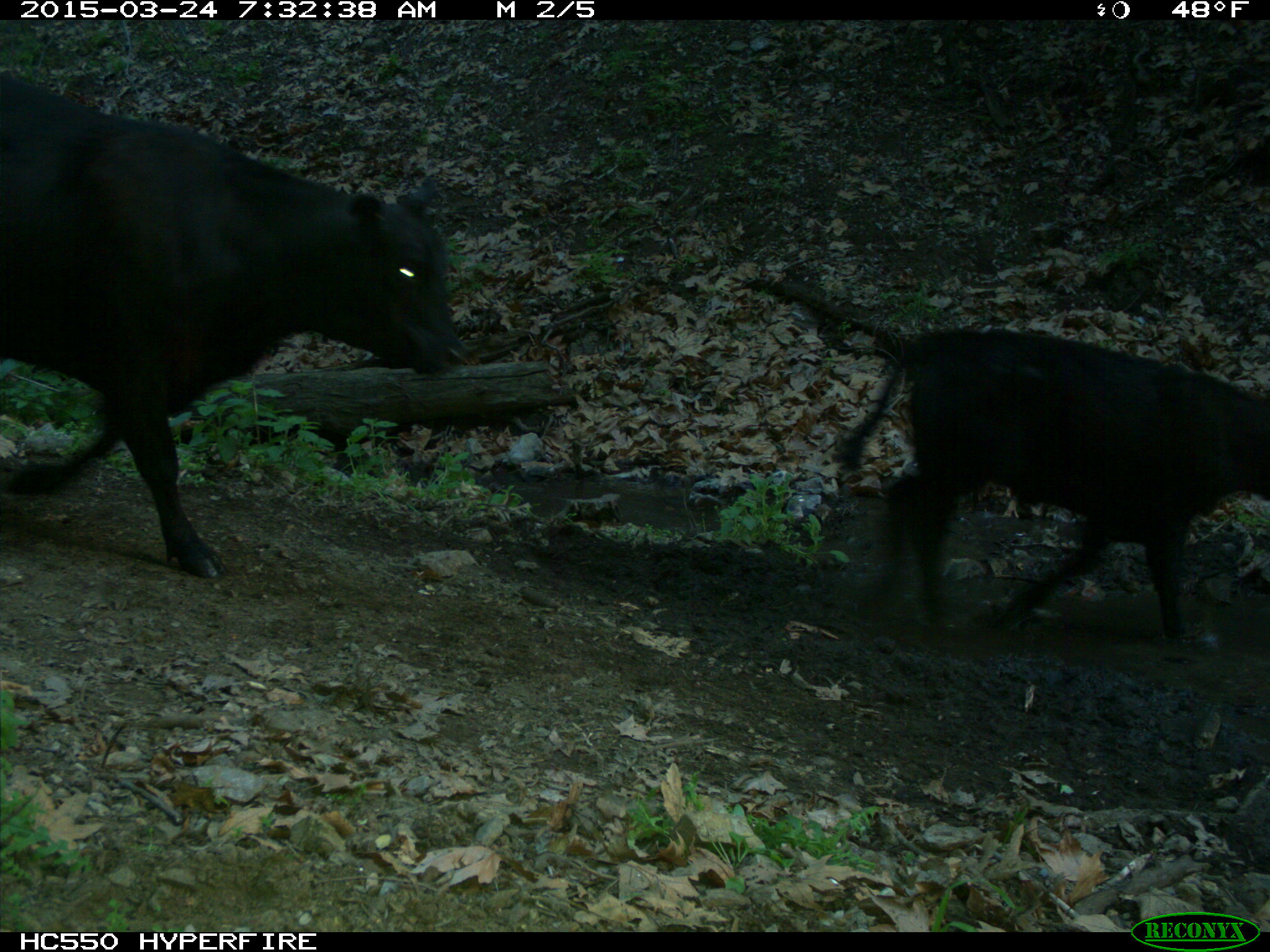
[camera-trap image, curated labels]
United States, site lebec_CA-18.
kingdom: Animalia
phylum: Chordata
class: Mammalia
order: Artiodactyla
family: Bovidae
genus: Bos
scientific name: Bos taurus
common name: domestic cow